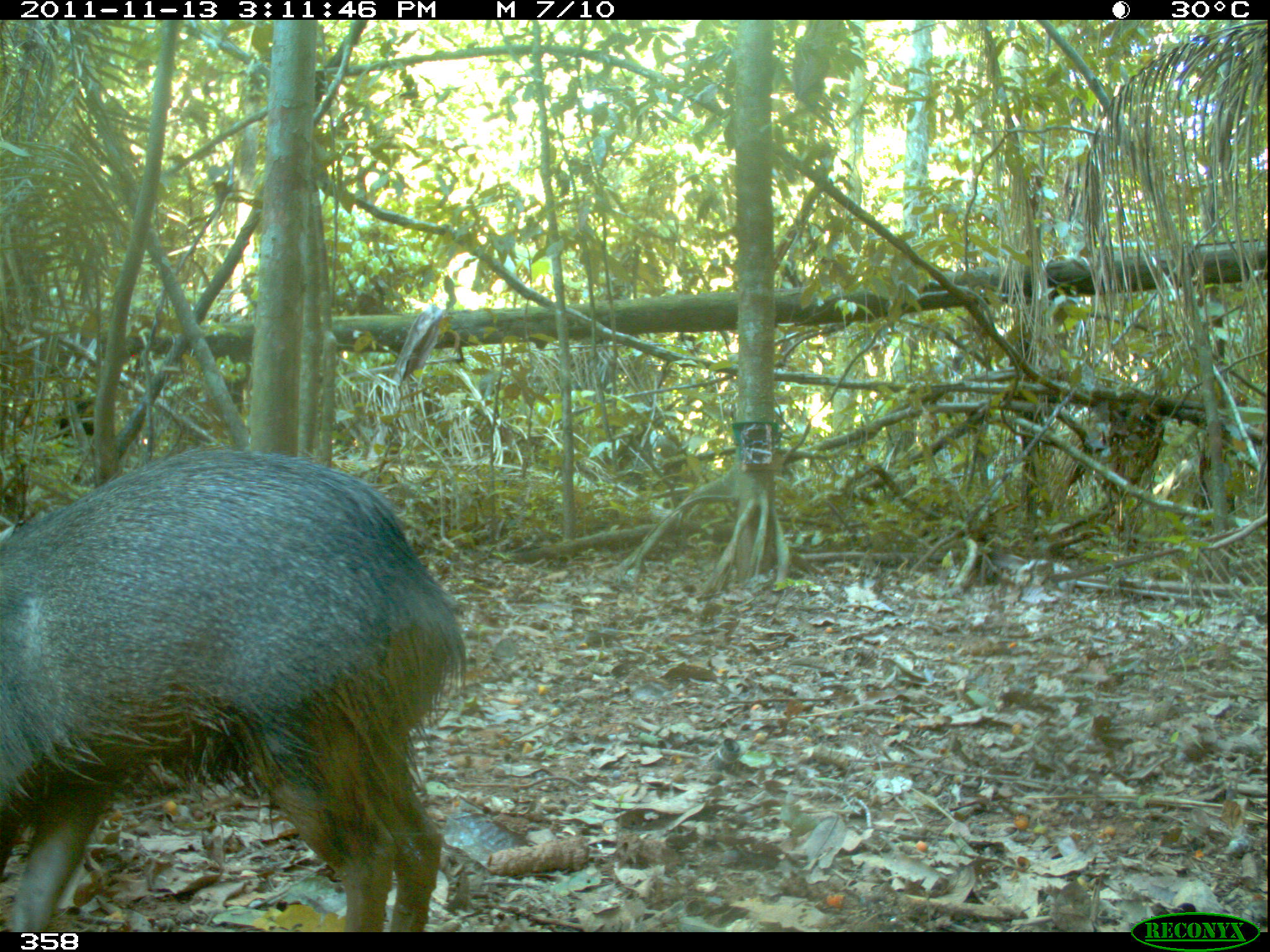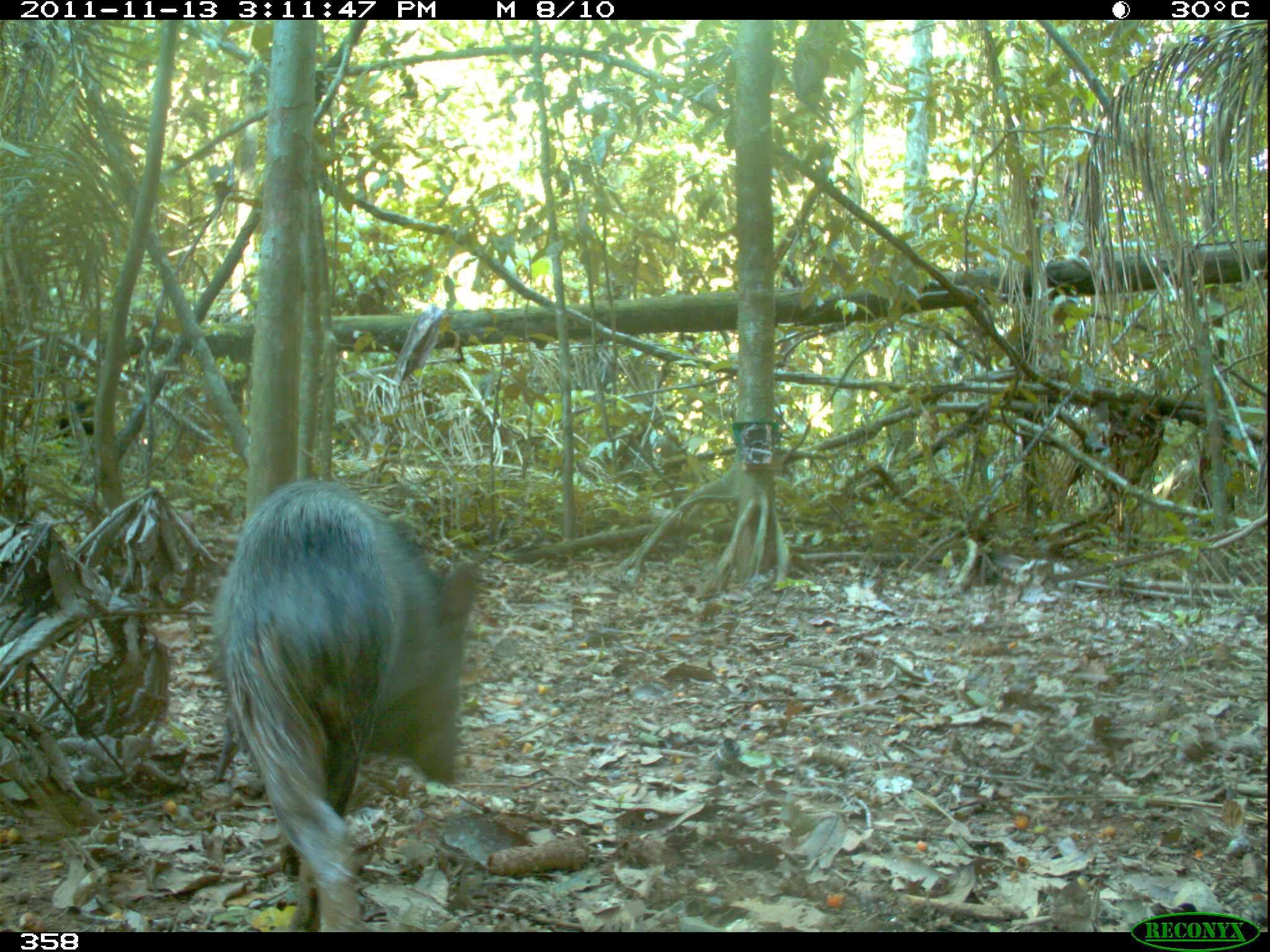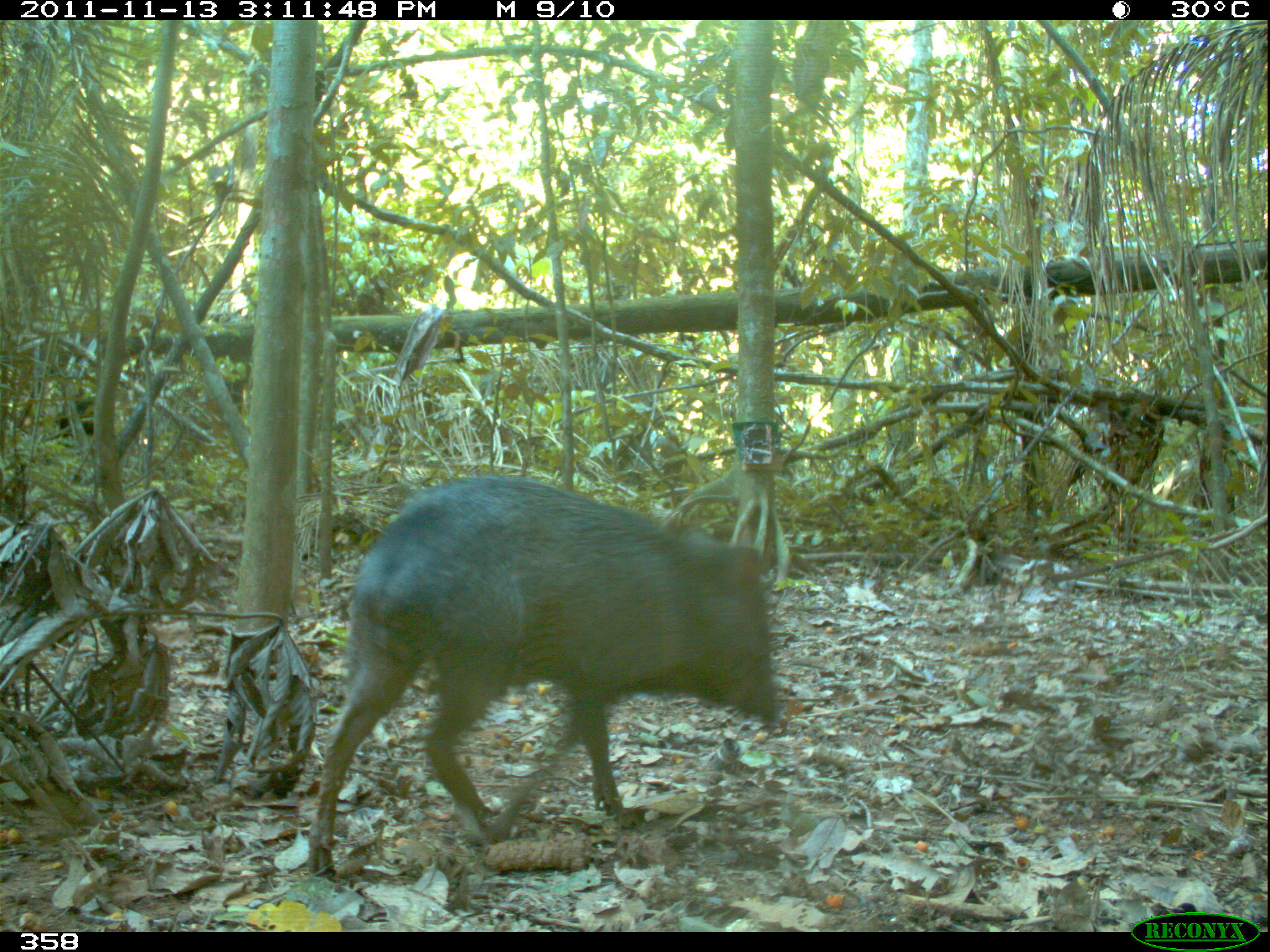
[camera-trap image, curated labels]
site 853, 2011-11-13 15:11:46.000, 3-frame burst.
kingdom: Animalia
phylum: Chordata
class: Mammalia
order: Artiodactyla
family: Tayassuidae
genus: Pecari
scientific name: Pecari tajacu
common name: collared peccary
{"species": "Pecari tajacu (collared peccary)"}